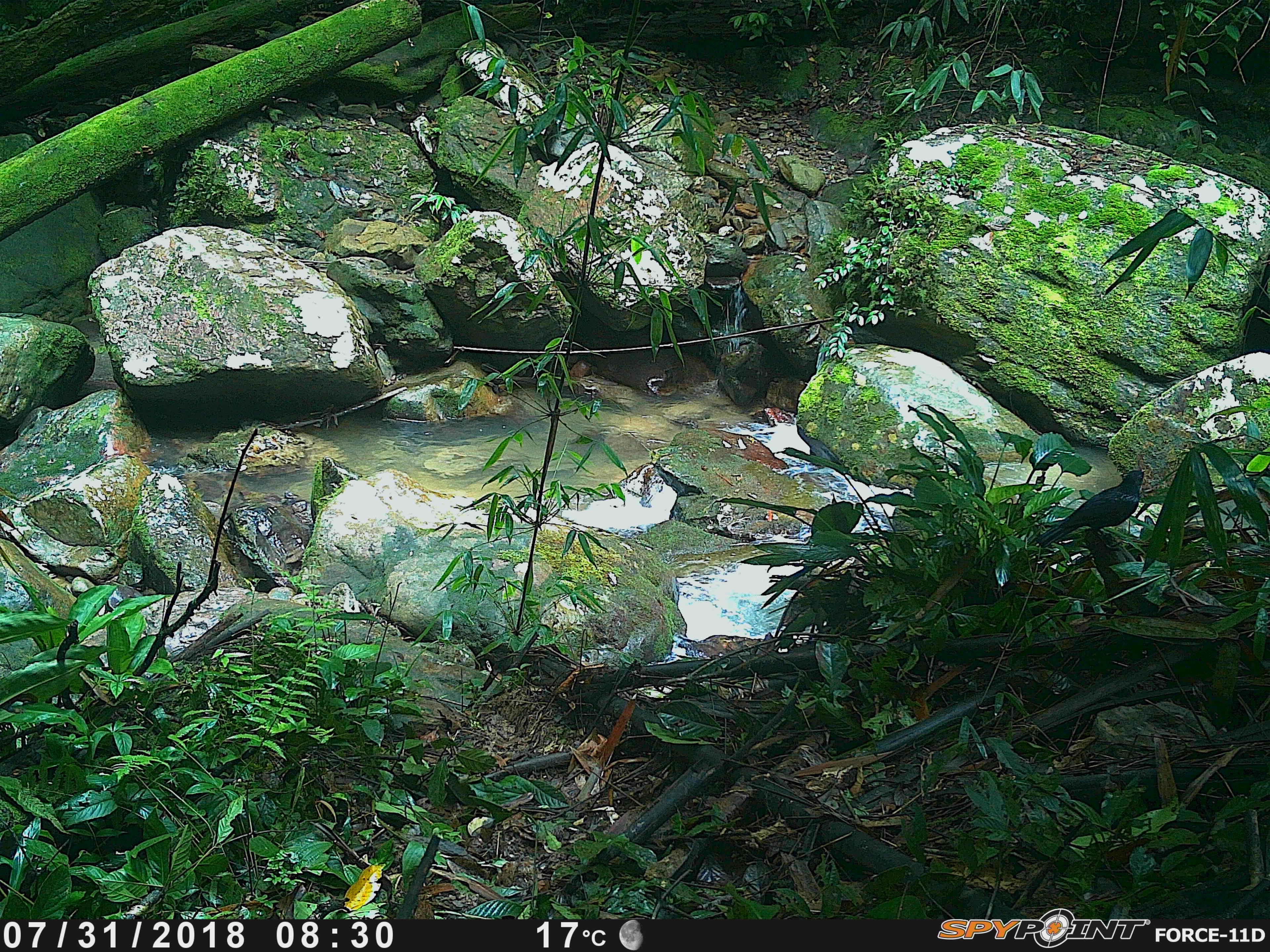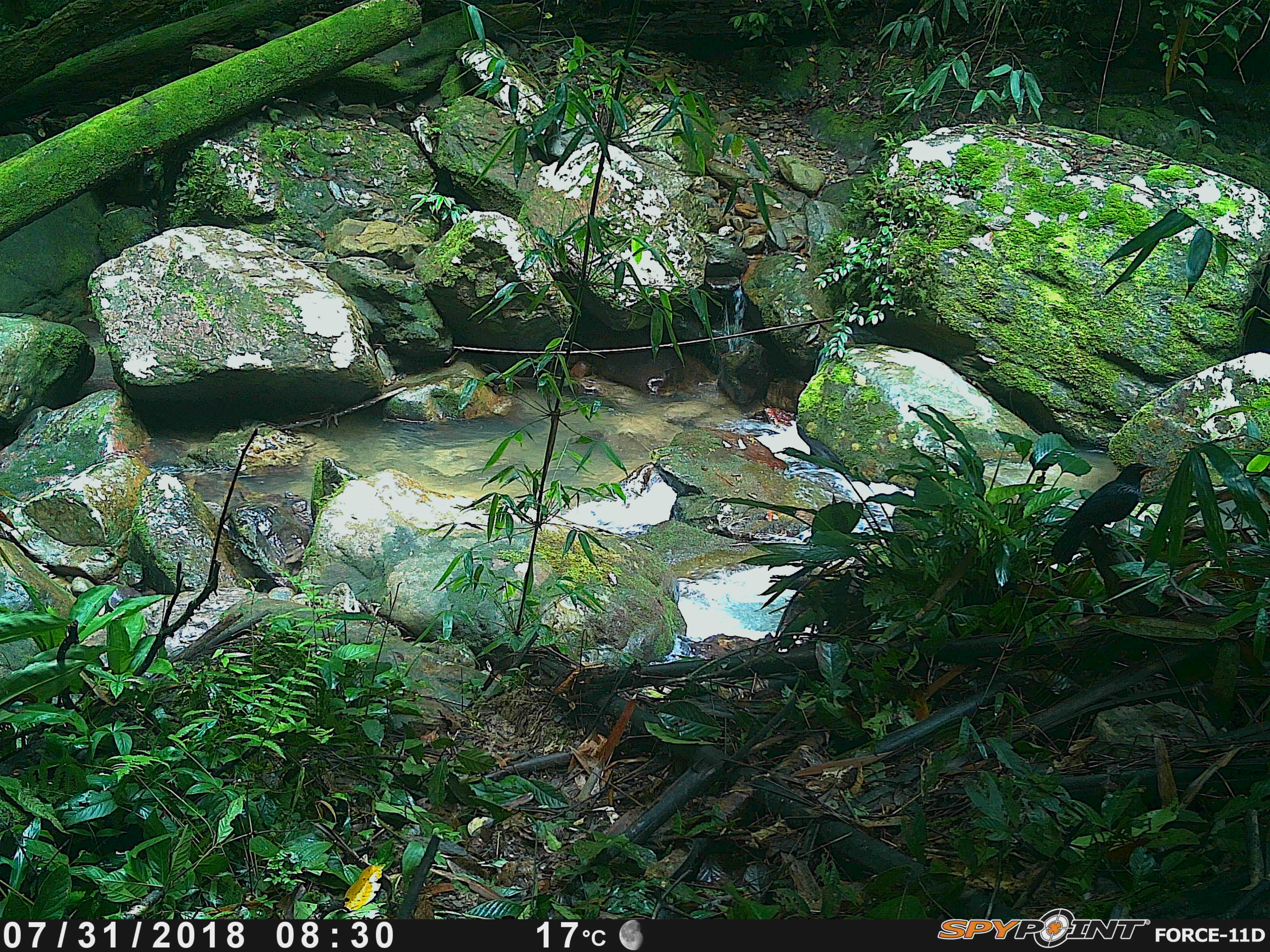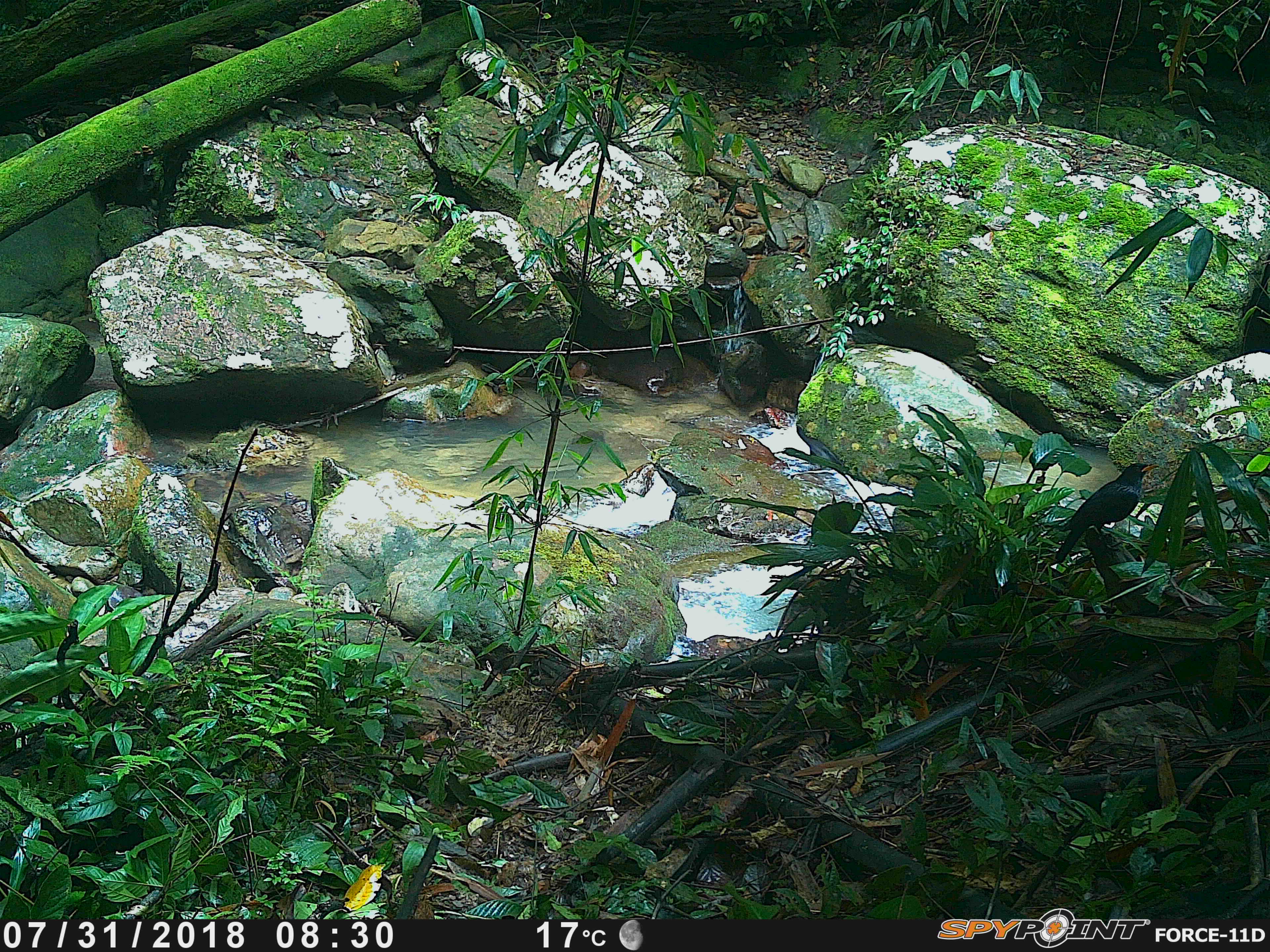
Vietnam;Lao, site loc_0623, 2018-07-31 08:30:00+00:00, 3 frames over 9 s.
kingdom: Animalia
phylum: Chordata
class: Aves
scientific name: Aves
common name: bird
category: unidentified bird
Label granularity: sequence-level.